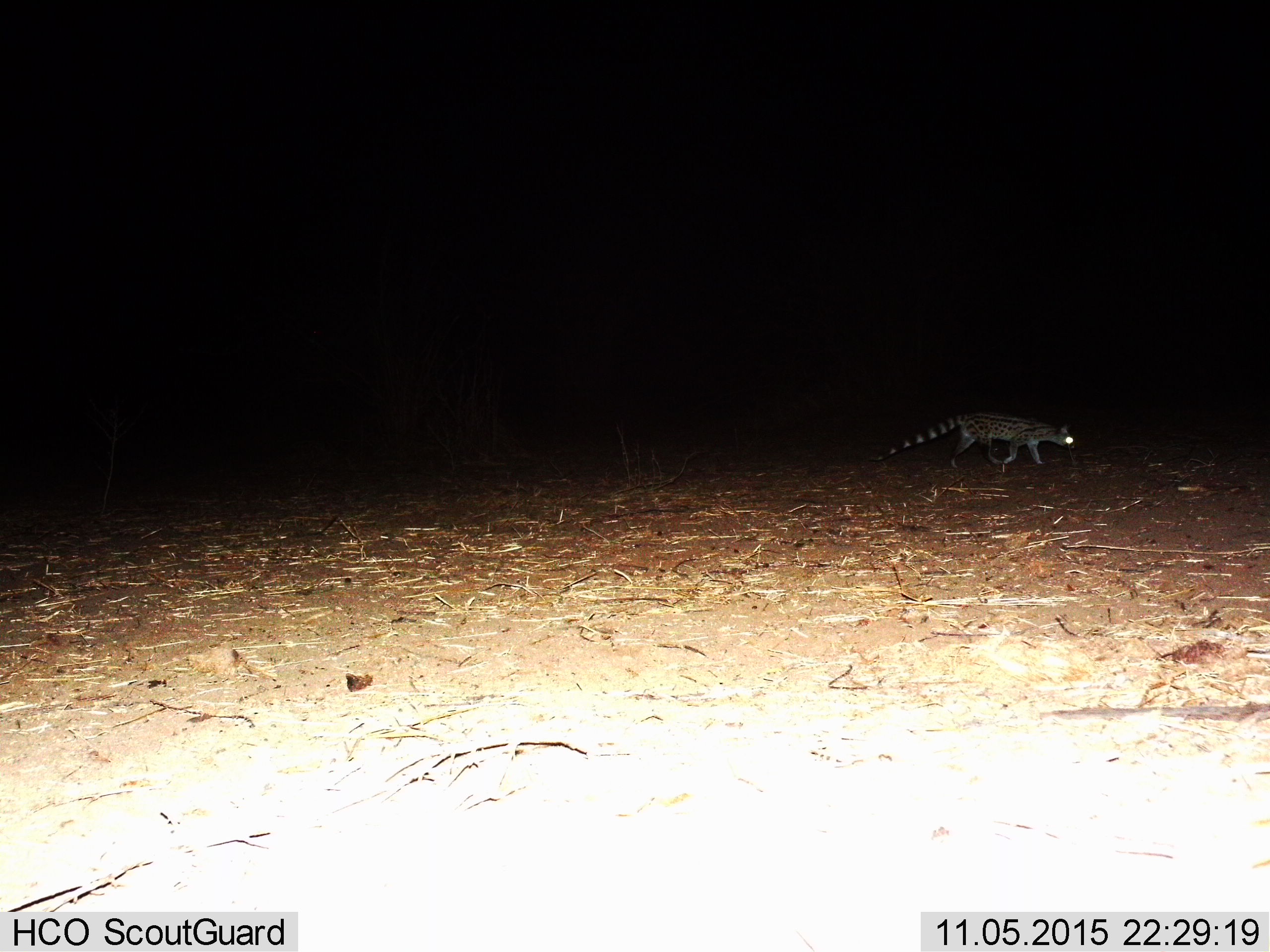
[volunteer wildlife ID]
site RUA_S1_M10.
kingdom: Animalia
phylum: Chordata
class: Mammalia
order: Carnivora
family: Viverridae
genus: Genetta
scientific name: Genetta genetta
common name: small-spotted genet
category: genetcommonsmallspotted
Genetcommonsmallspotted (small-spotted genet) (Genetta genetta), count 1. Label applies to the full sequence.